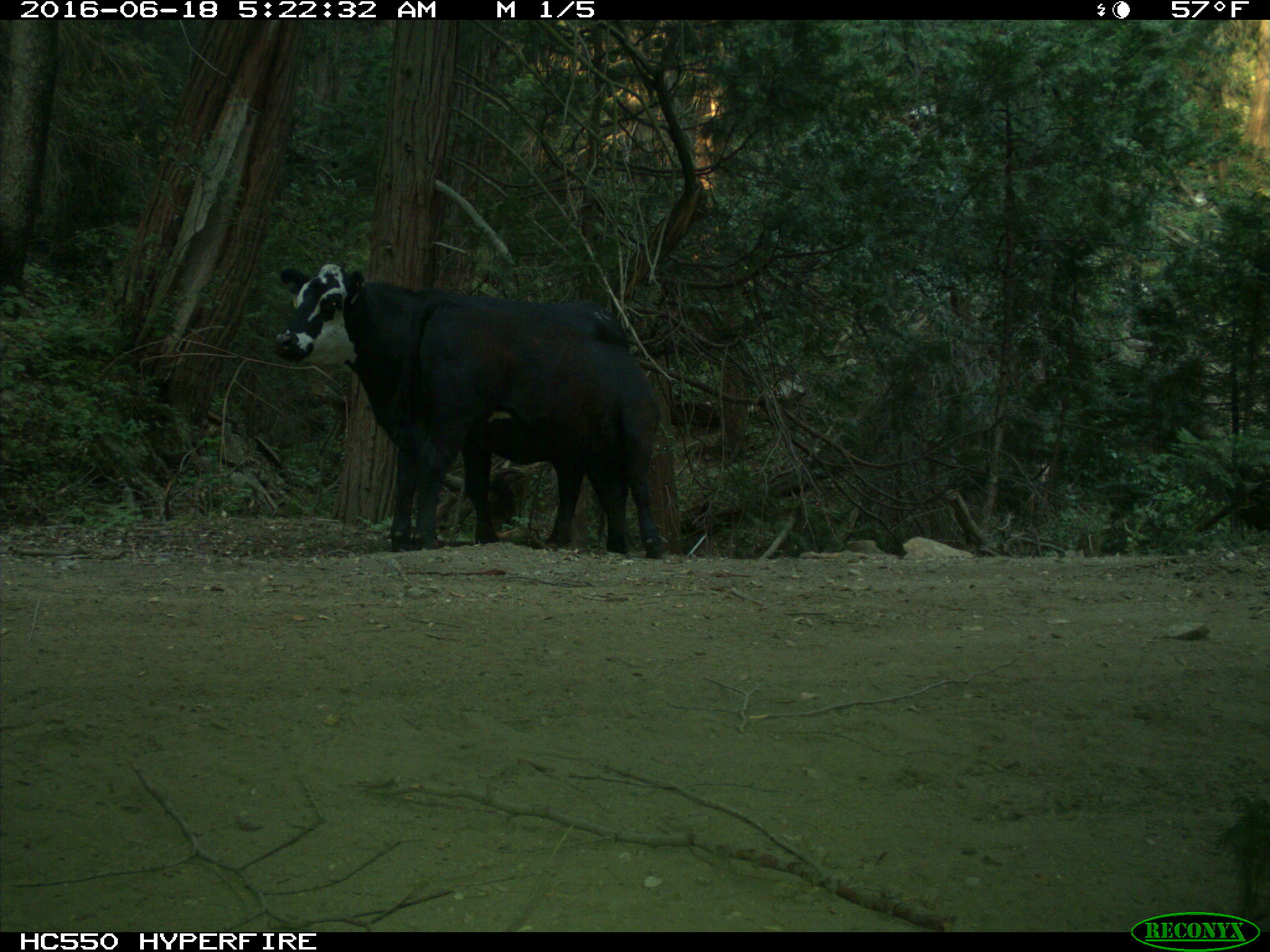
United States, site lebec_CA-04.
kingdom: Animalia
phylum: Chordata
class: Mammalia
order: Artiodactyla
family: Bovidae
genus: Bos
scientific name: Bos taurus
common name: domestic cow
Bos taurus (domestic cow).